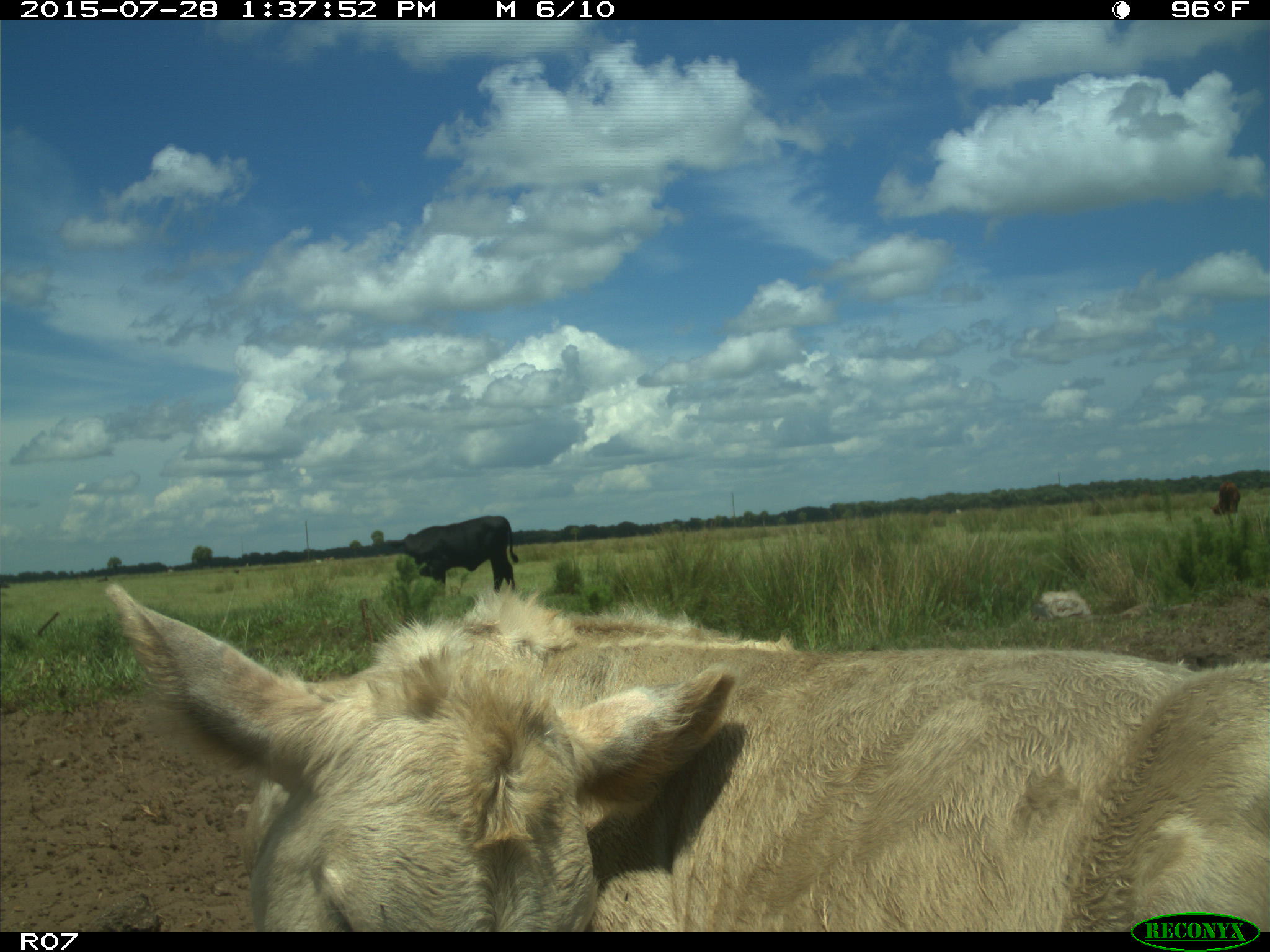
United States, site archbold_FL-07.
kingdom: Animalia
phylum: Chordata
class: Mammalia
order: Artiodactyla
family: Bovidae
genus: Bos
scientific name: Bos taurus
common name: domestic cow